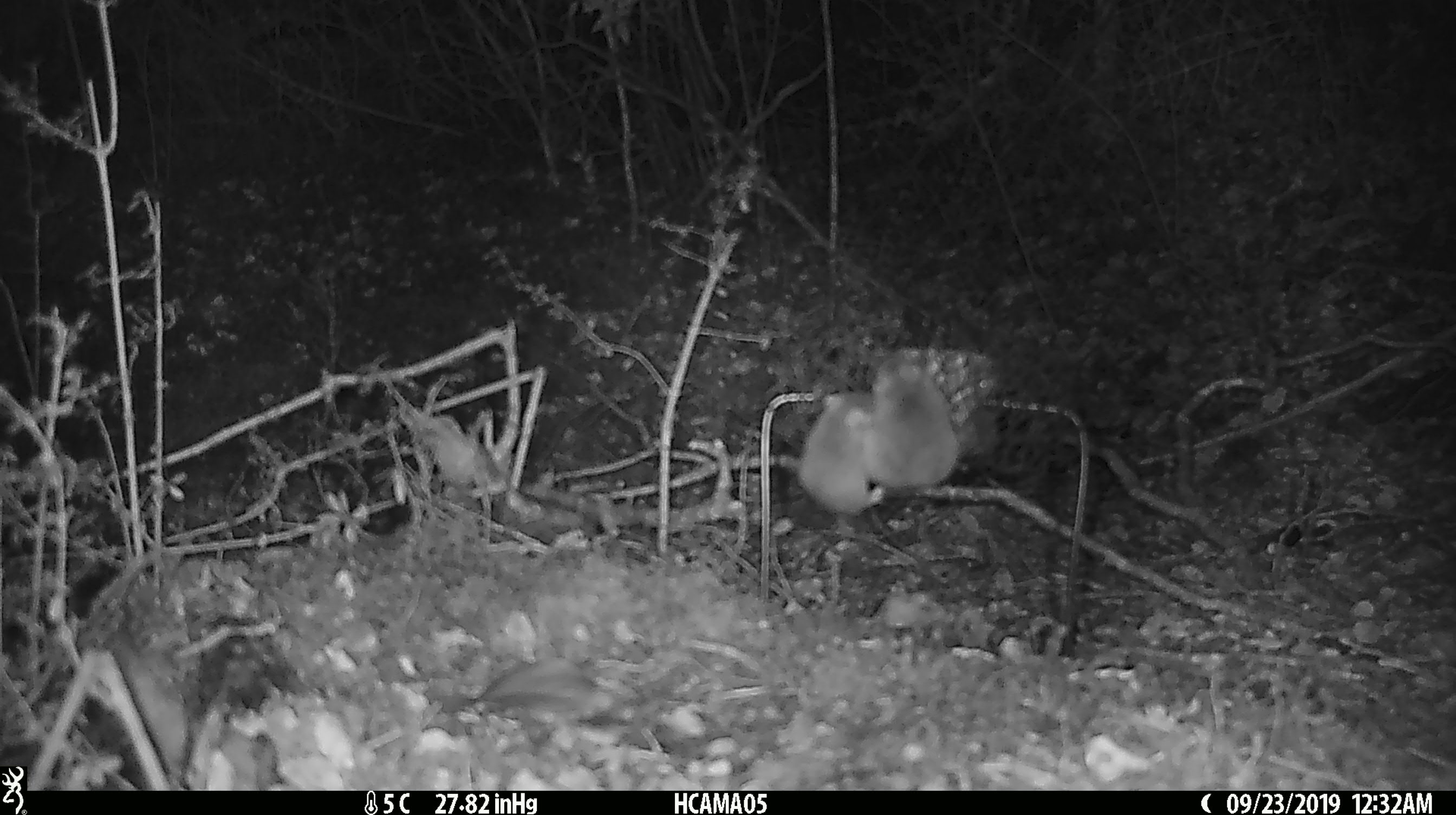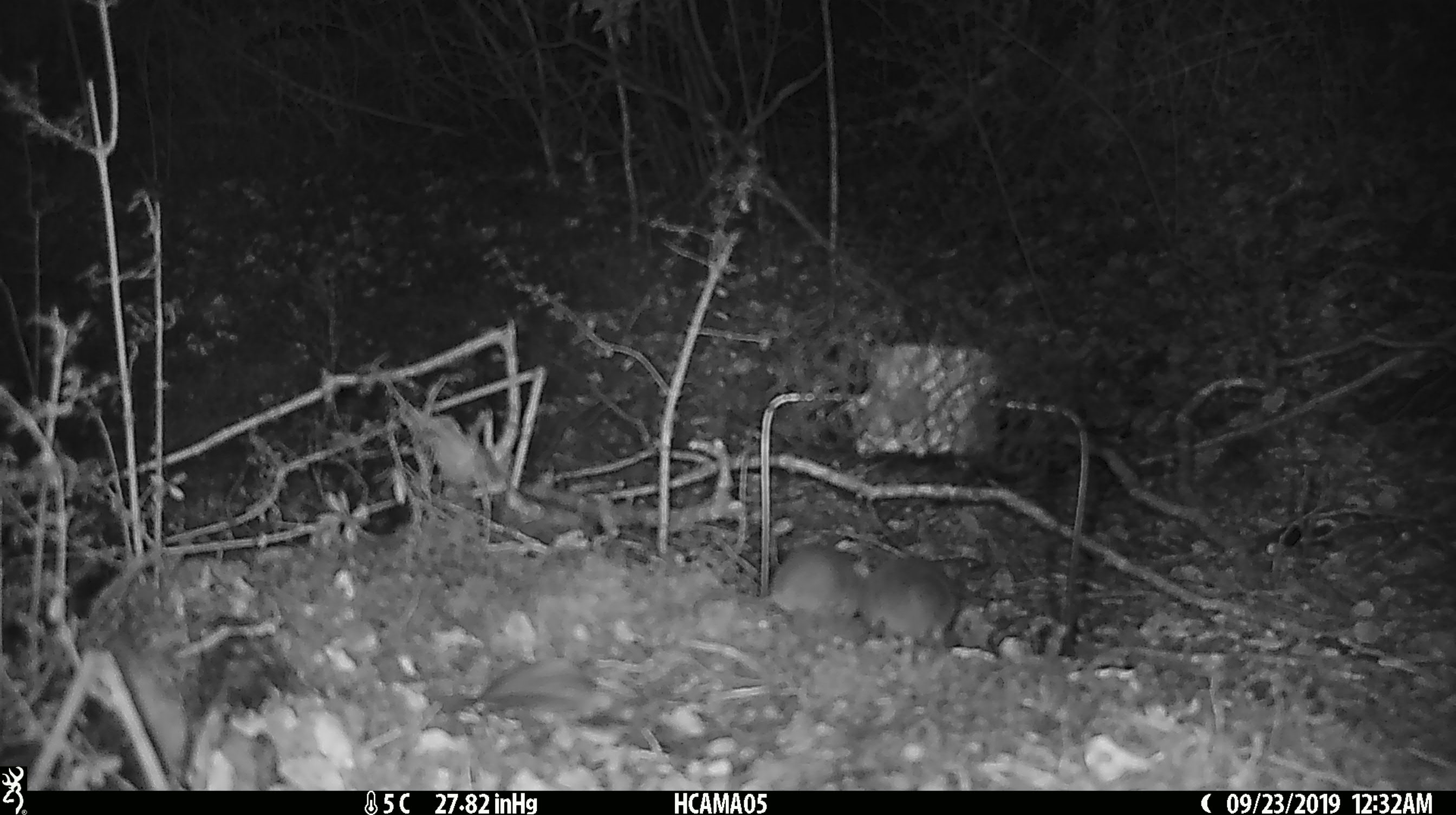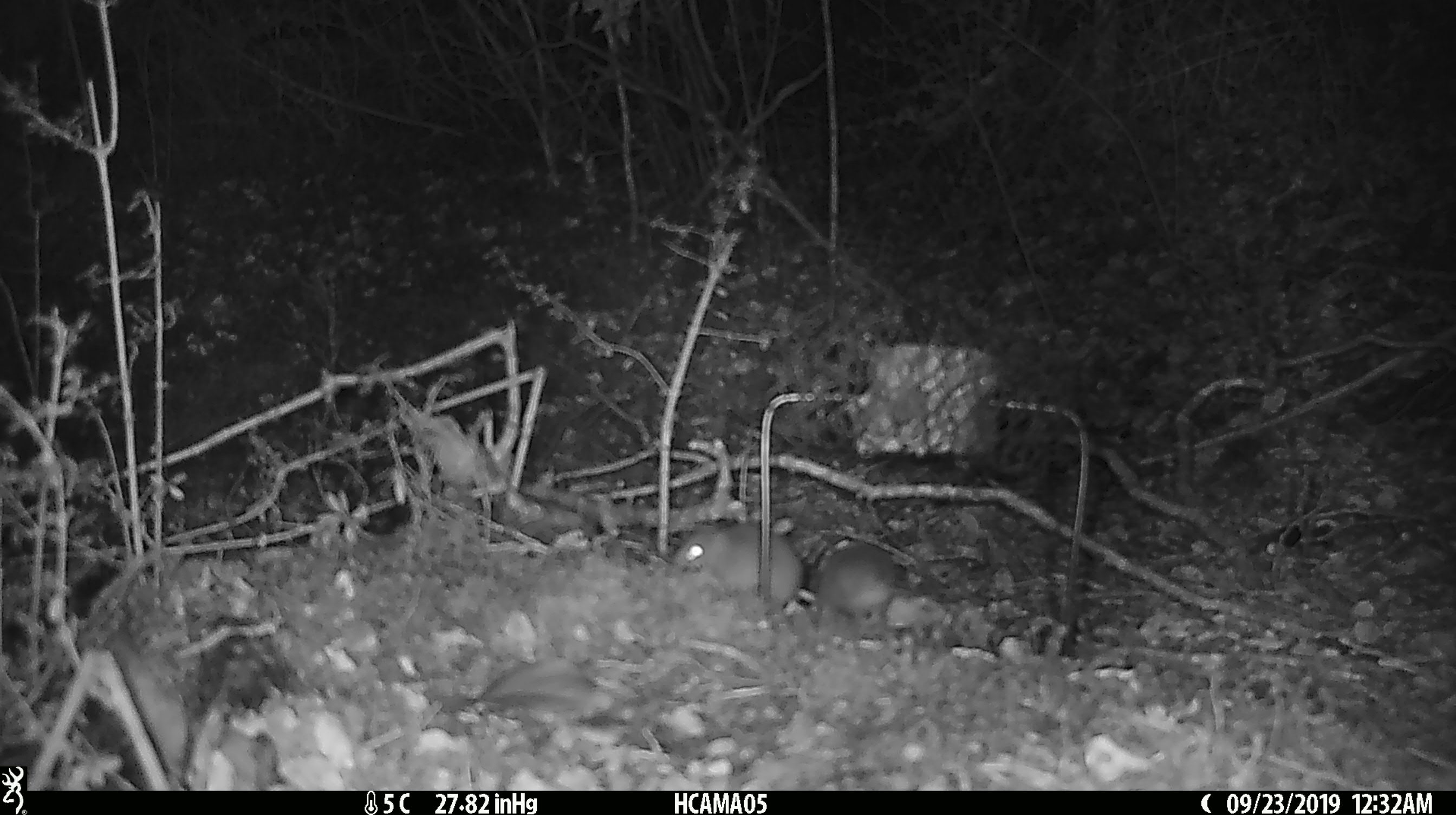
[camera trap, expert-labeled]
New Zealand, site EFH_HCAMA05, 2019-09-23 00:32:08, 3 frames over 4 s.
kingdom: Animalia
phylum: Chordata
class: Mammalia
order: Rodentia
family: Muridae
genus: Rattus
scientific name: Rattus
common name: rat